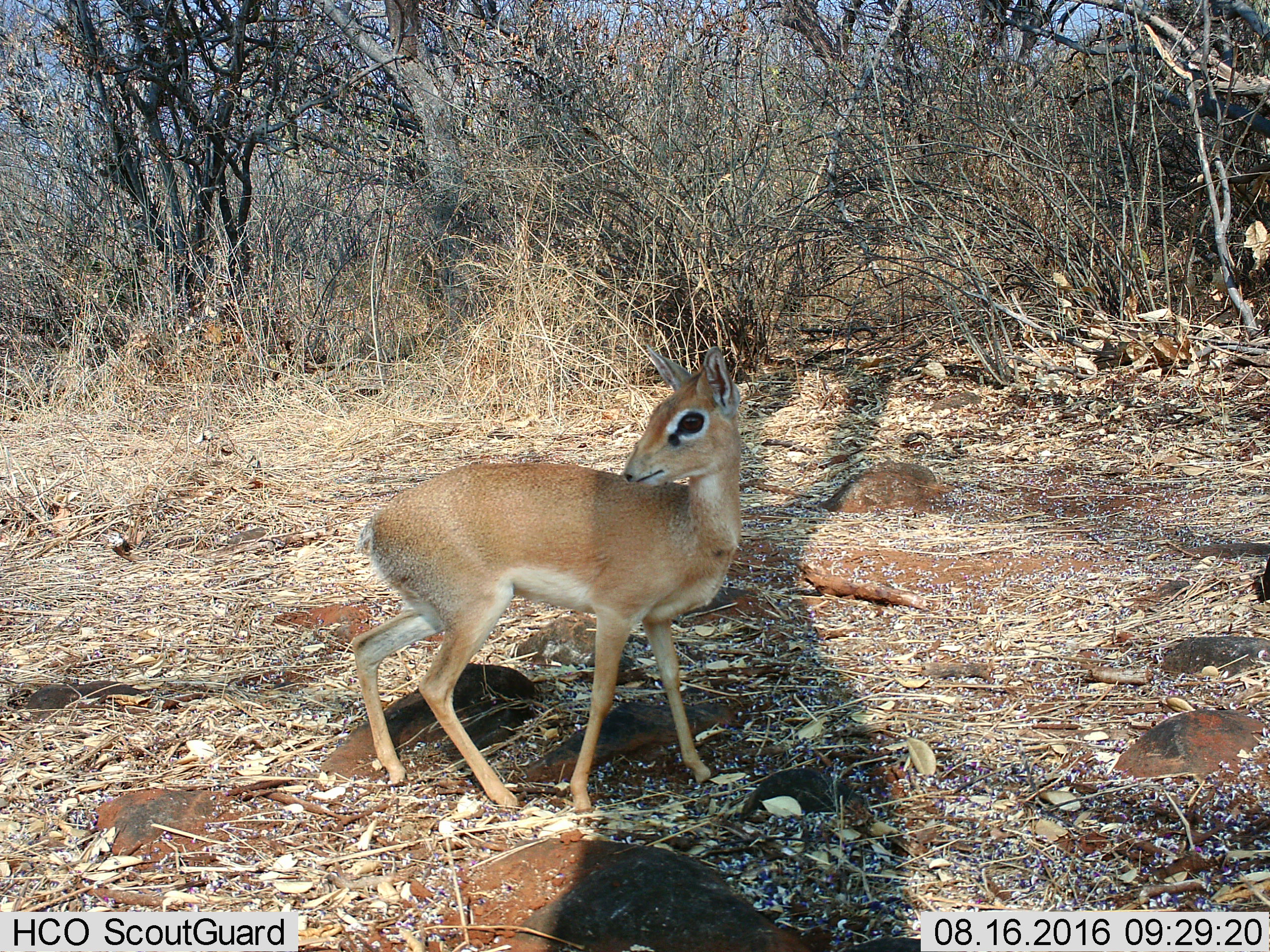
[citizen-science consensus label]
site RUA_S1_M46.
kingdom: Animalia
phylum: Chordata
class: Mammalia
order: Artiodactyla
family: Bovidae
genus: Madoqua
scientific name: Madoqua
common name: dik-dik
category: dikdik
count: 1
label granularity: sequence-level